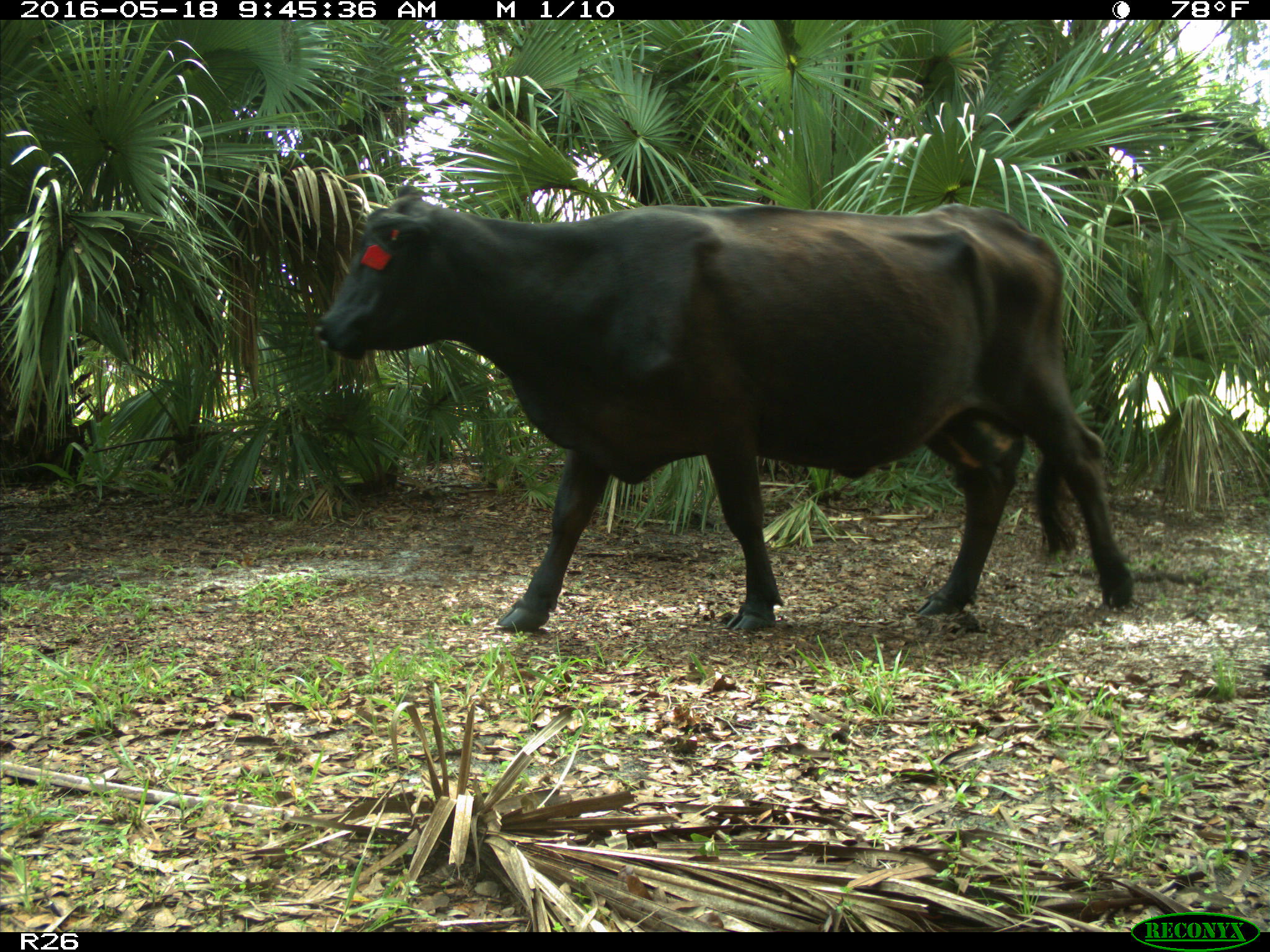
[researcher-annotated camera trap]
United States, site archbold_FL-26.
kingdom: Animalia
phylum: Chordata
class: Mammalia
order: Artiodactyla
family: Bovidae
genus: Bos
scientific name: Bos taurus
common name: domestic cow